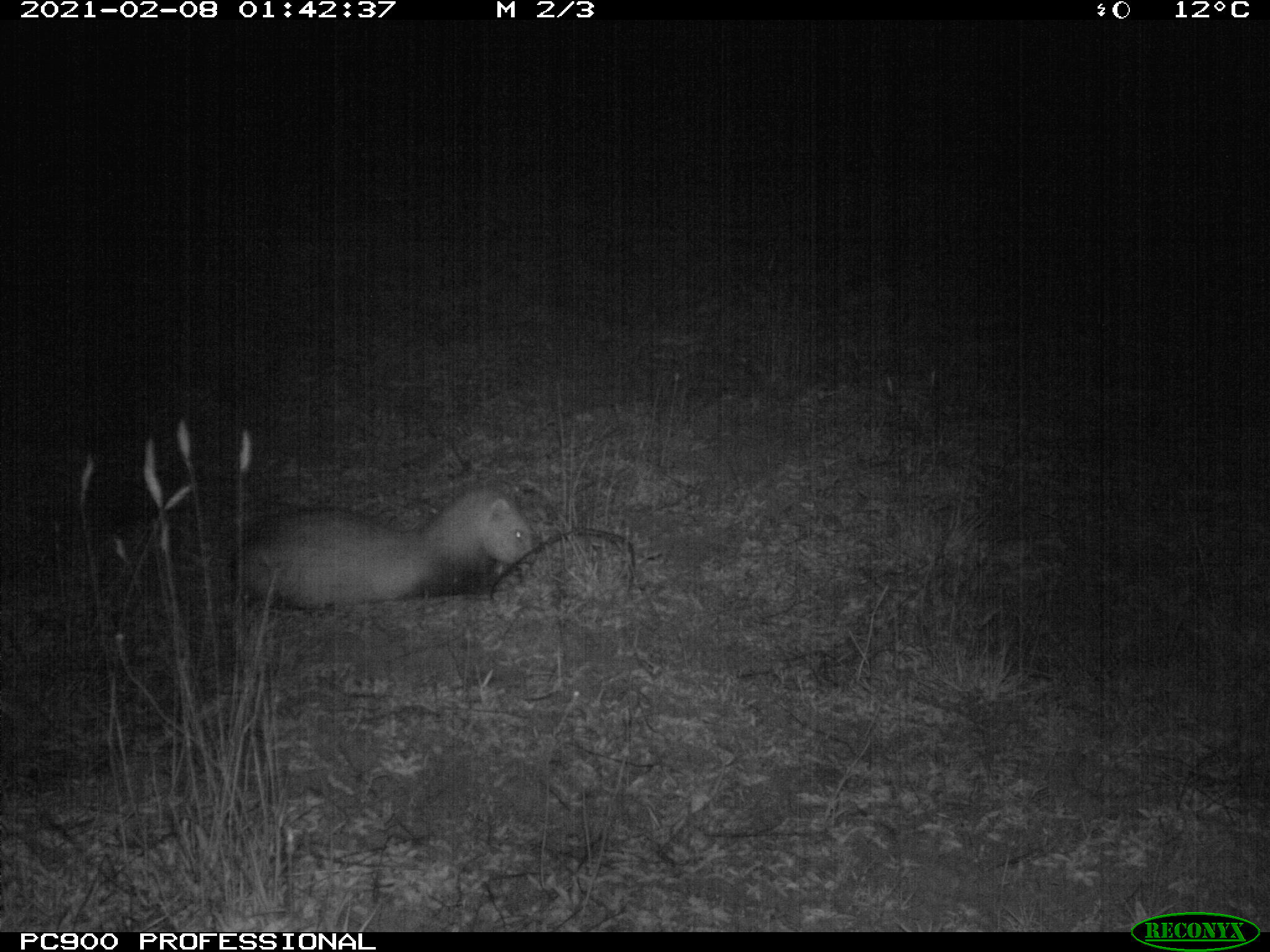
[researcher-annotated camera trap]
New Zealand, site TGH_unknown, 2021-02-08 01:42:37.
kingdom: Animalia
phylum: Chordata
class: Mammalia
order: Carnivora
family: Mustelidae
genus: Mustela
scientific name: Mustela furo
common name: ferret